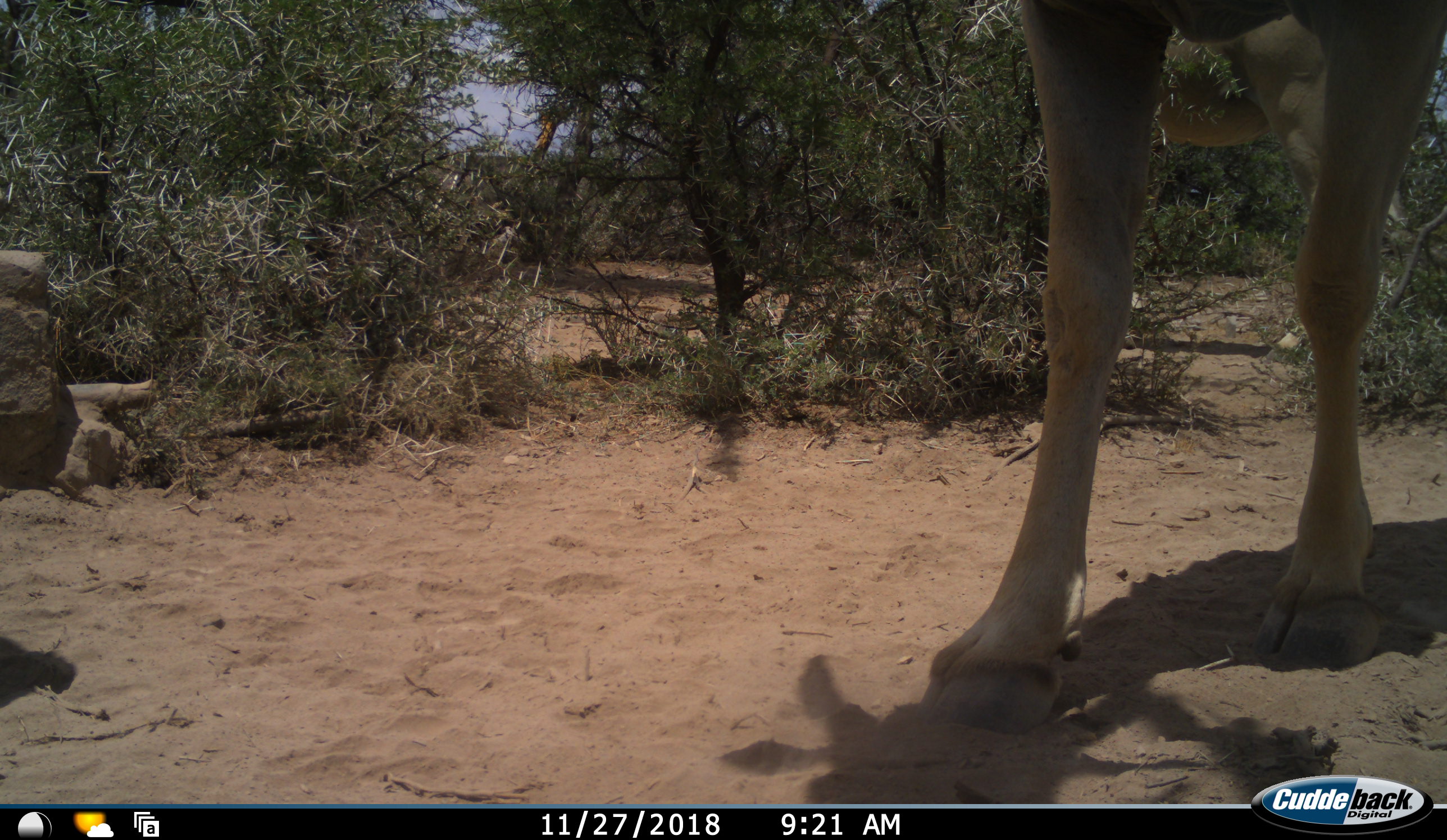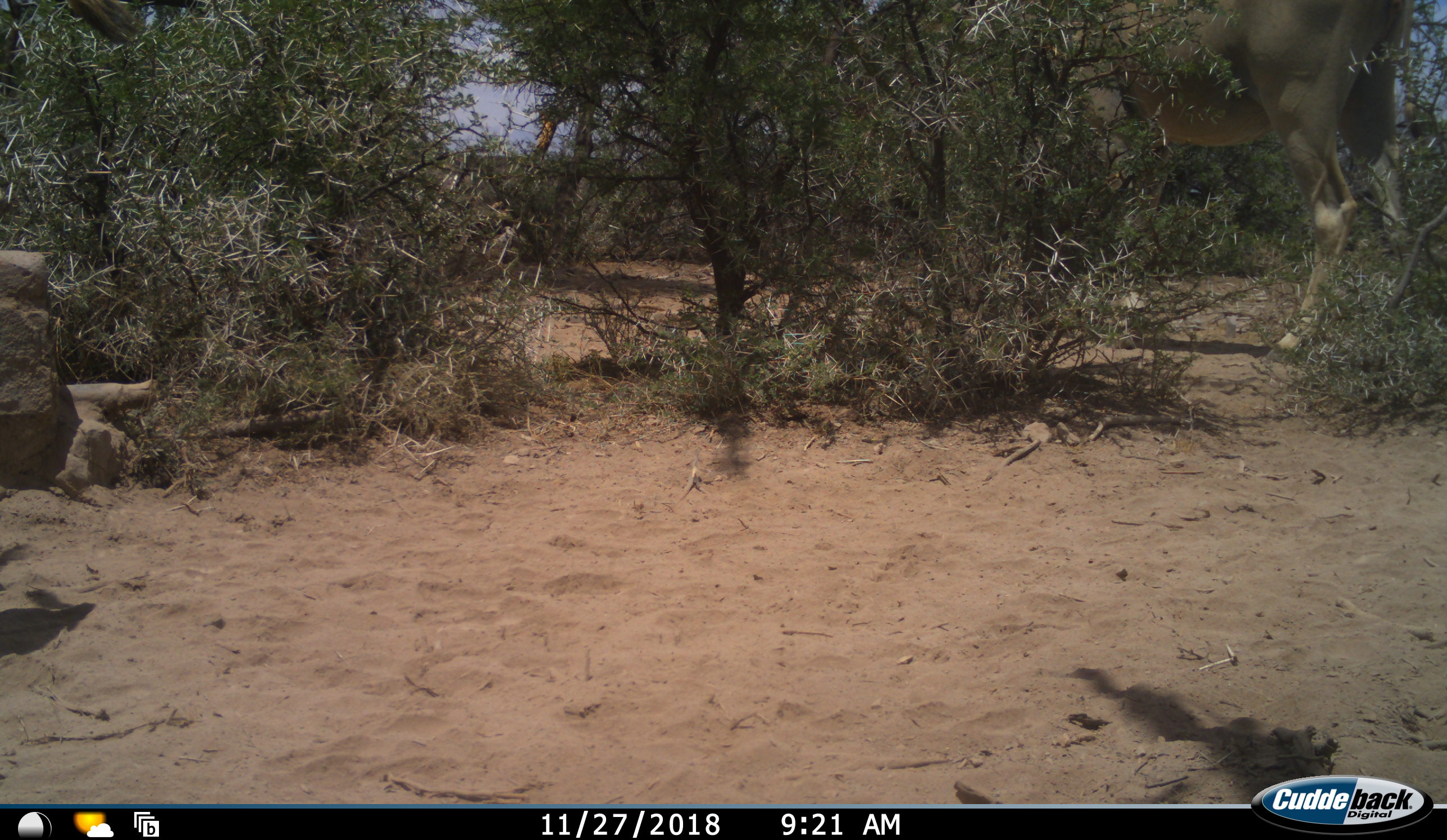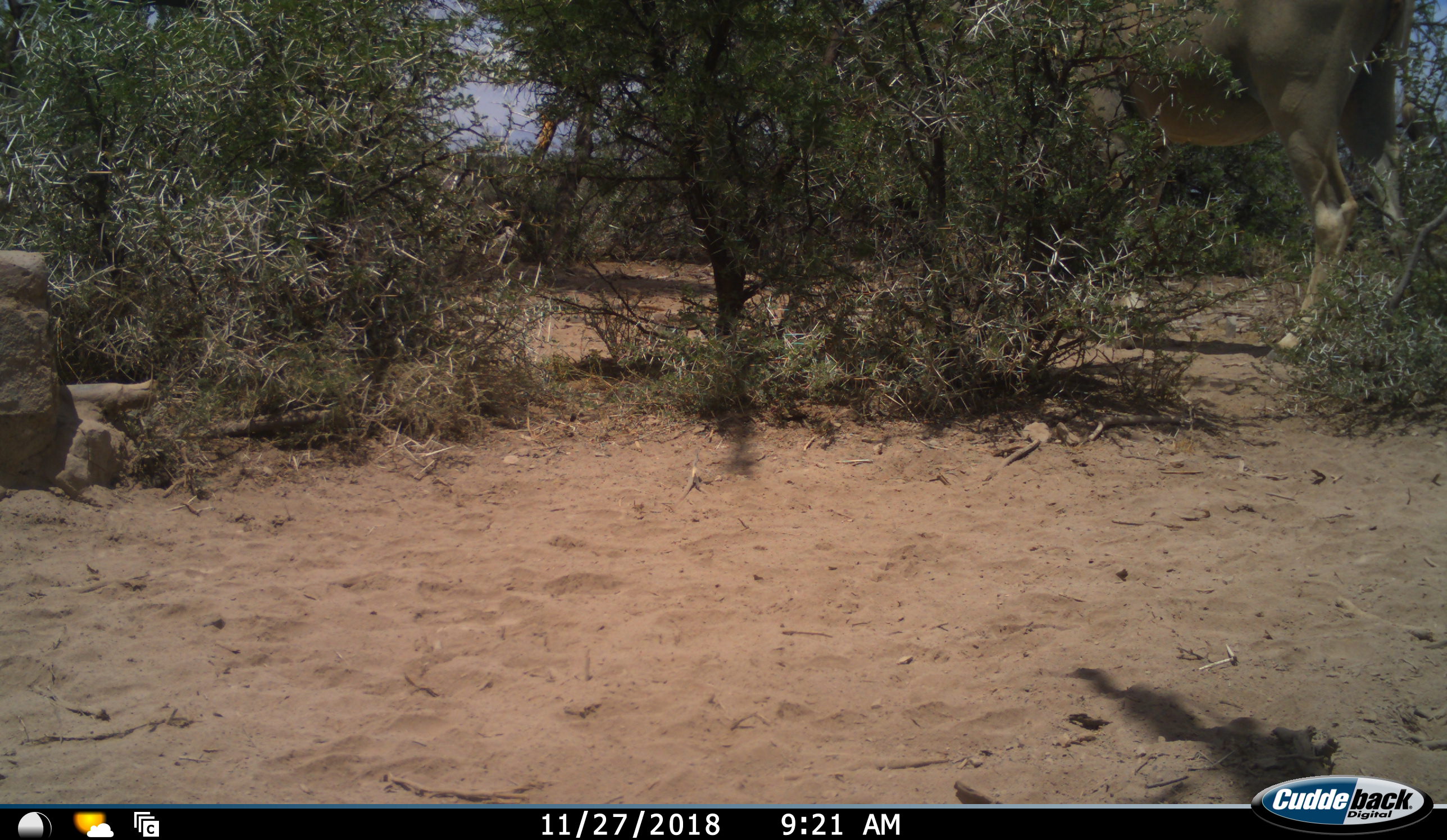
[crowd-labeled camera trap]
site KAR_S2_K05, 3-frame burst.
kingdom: Animalia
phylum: Chordata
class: Mammalia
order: Artiodactyla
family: Bovidae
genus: Tragelaphus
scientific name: Tragelaphus oryx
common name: eland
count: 2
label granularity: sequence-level